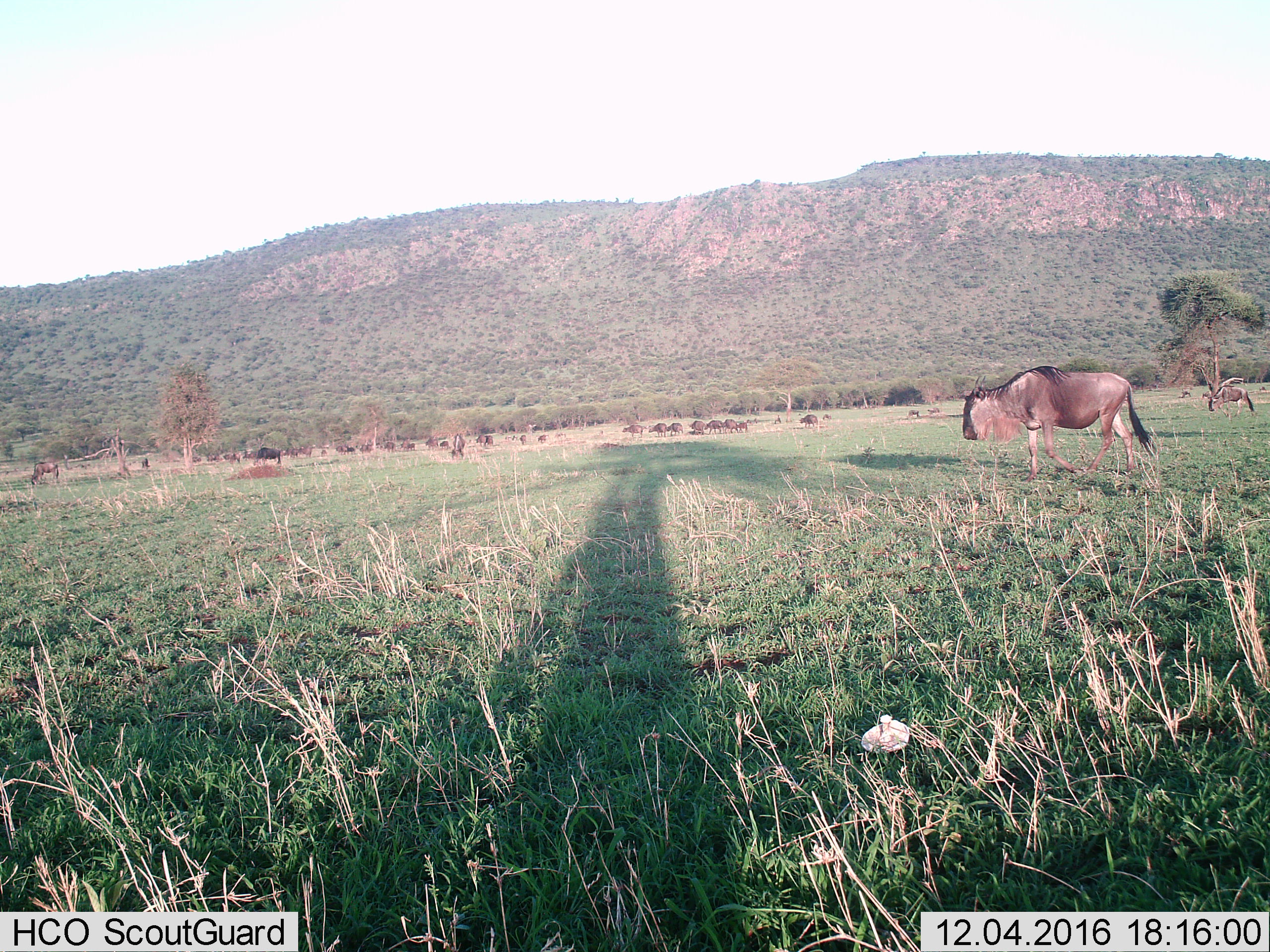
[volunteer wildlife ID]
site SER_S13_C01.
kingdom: Animalia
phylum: Chordata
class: Mammalia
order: Artiodactyla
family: Bovidae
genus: Connochaetes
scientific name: Connochaetes taurinus taurinus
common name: blue wildebeest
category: wildebeestblue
Wildebeestblue (blue wildebeest) (Connochaetes taurinus taurinus), count 11-50. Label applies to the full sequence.